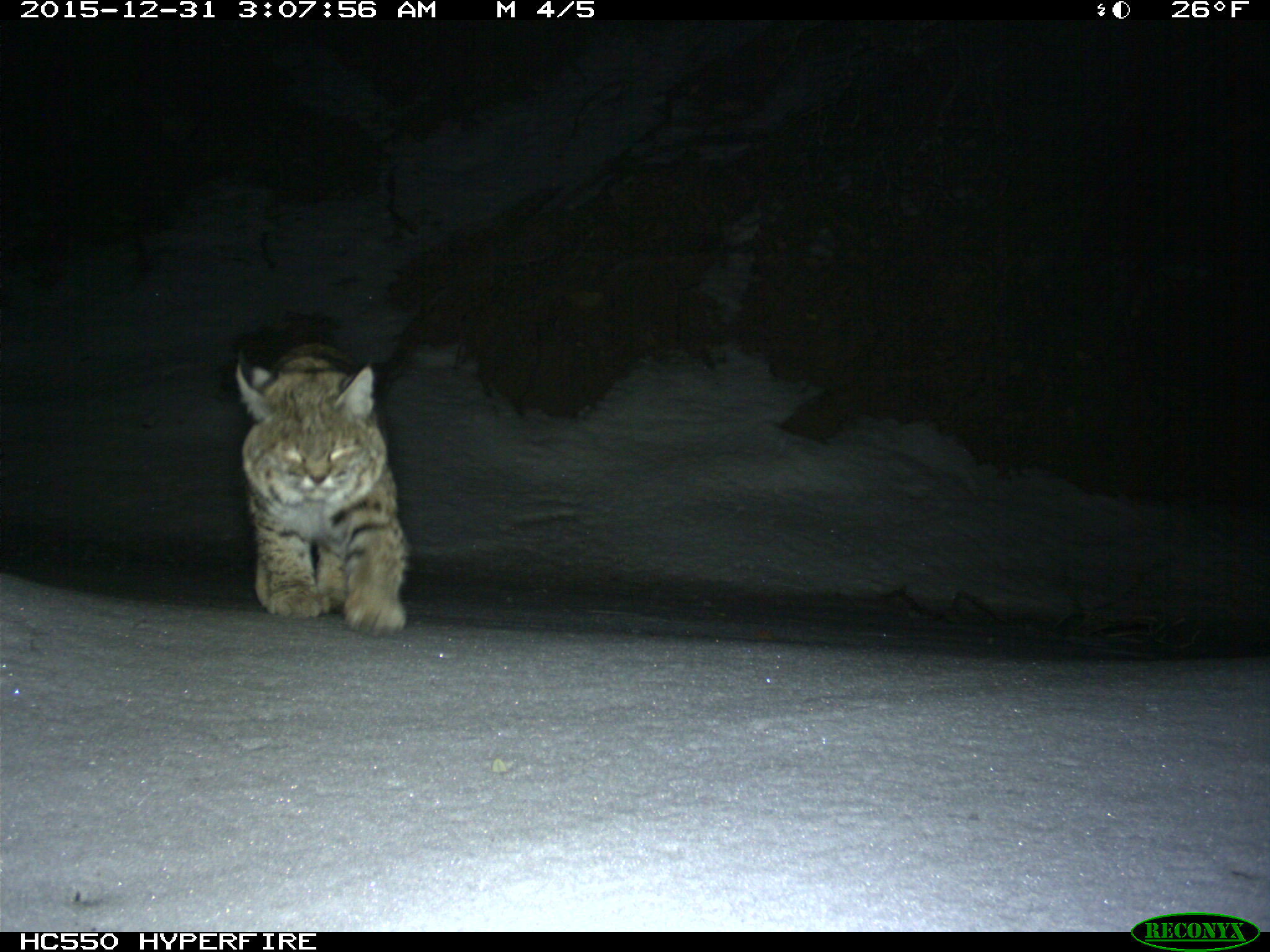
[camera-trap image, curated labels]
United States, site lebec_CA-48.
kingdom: Animalia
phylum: Chordata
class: Mammalia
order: Carnivora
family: Felidae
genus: Lynx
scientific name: Lynx rufus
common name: bobcat